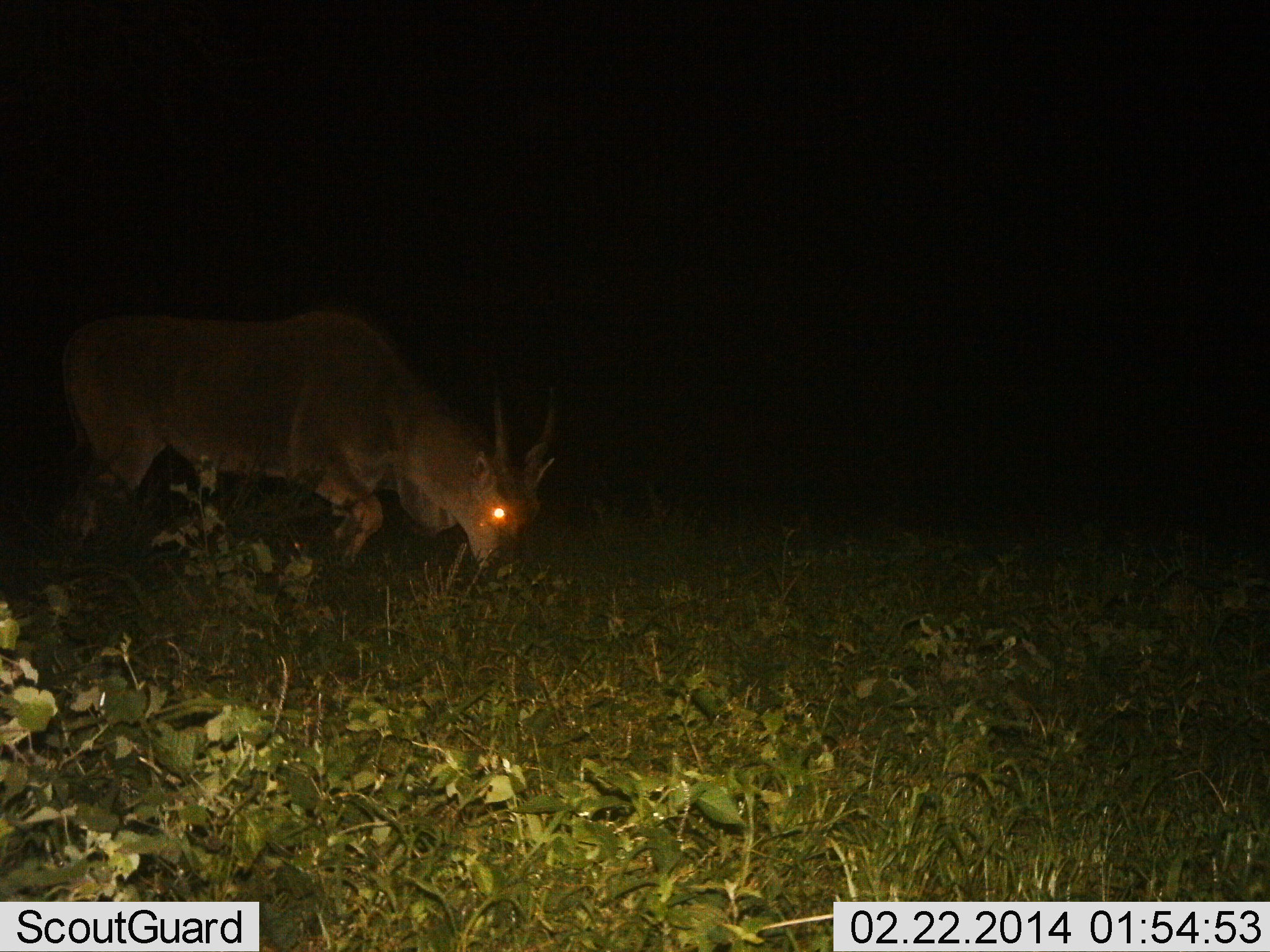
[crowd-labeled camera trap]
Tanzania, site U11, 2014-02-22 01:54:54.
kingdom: Animalia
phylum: Chordata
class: Mammalia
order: Artiodactyla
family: Bovidae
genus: Tragelaphus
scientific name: Tragelaphus oryx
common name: eland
Eland (Tragelaphus oryx), count 1. Behavior (volunteer vote fractions): standing 10%, resting 0%, moving 0%, interacting 0%. Young present (vote fraction): 0%. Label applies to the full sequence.